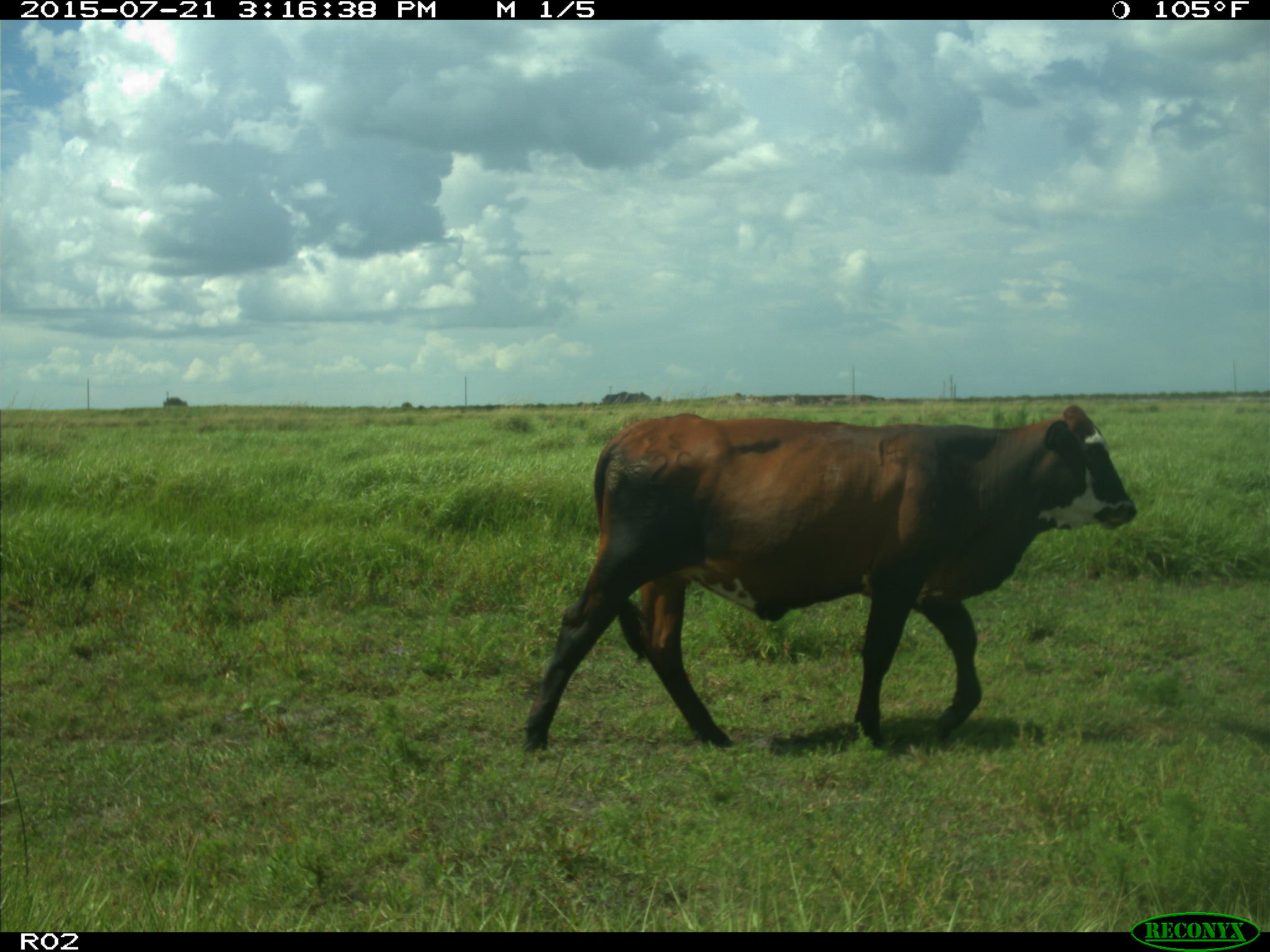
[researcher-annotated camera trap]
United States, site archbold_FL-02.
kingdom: Animalia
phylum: Chordata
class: Mammalia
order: Artiodactyla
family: Bovidae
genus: Bos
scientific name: Bos taurus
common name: domestic cow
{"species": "Bos taurus (domestic cow)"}